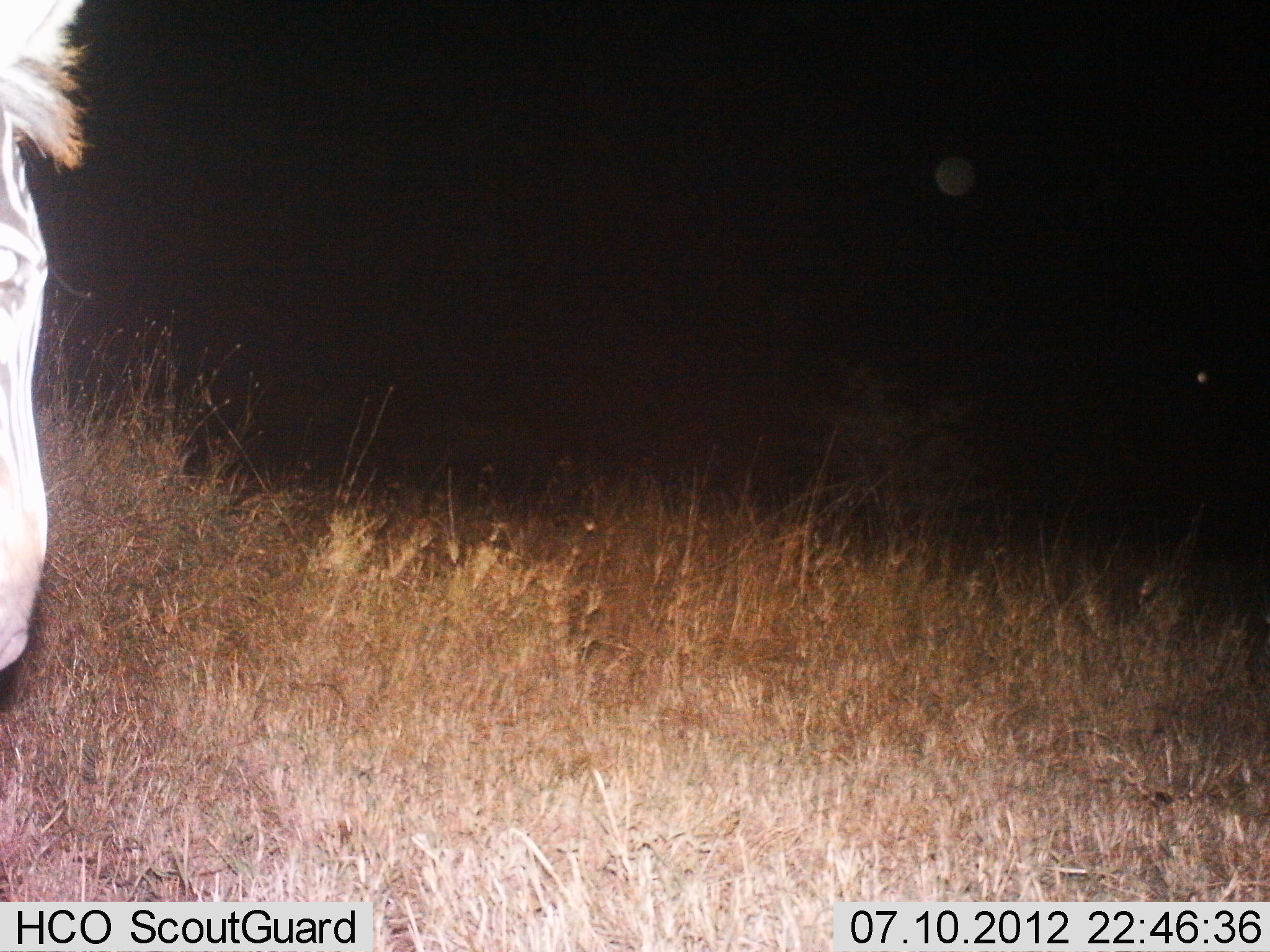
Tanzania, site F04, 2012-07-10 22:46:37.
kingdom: Animalia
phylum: Chordata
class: Mammalia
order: Perissodactyla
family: Equidae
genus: Equus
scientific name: Equus quagga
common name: plains zebra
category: zebra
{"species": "zebra (plains zebra) (Equus quagga)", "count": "1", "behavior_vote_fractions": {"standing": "80%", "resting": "0%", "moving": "10%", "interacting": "0%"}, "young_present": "0%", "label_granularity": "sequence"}